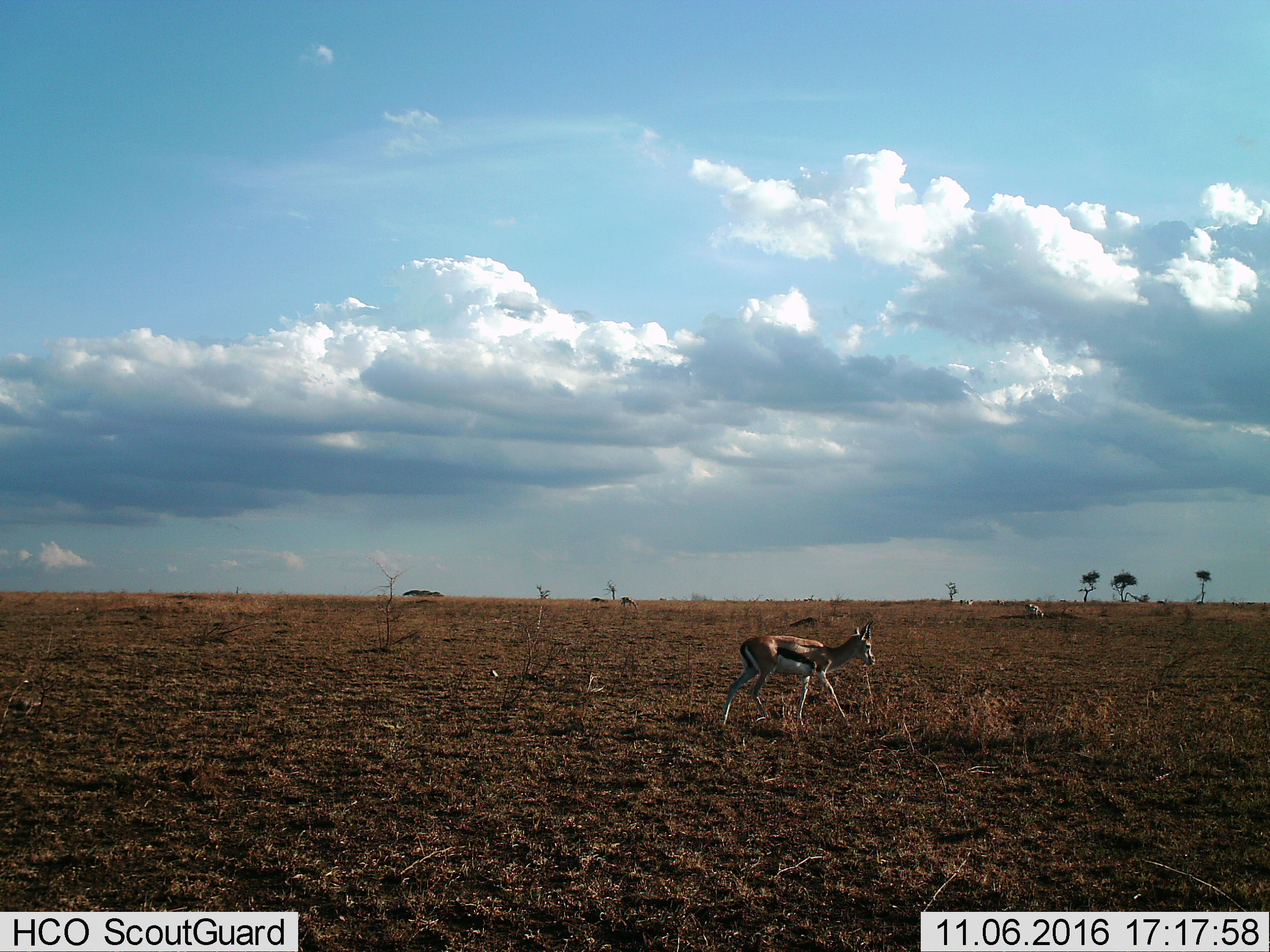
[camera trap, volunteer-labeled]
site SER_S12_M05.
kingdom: Animalia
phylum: Chordata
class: Mammalia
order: Artiodactyla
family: Bovidae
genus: Eudorcas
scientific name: Eudorcas thomsonii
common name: thomson's gazelle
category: gazellethomsons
Gazellethomsons (thomson's gazelle) (Eudorcas thomsonii), count 5. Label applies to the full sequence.